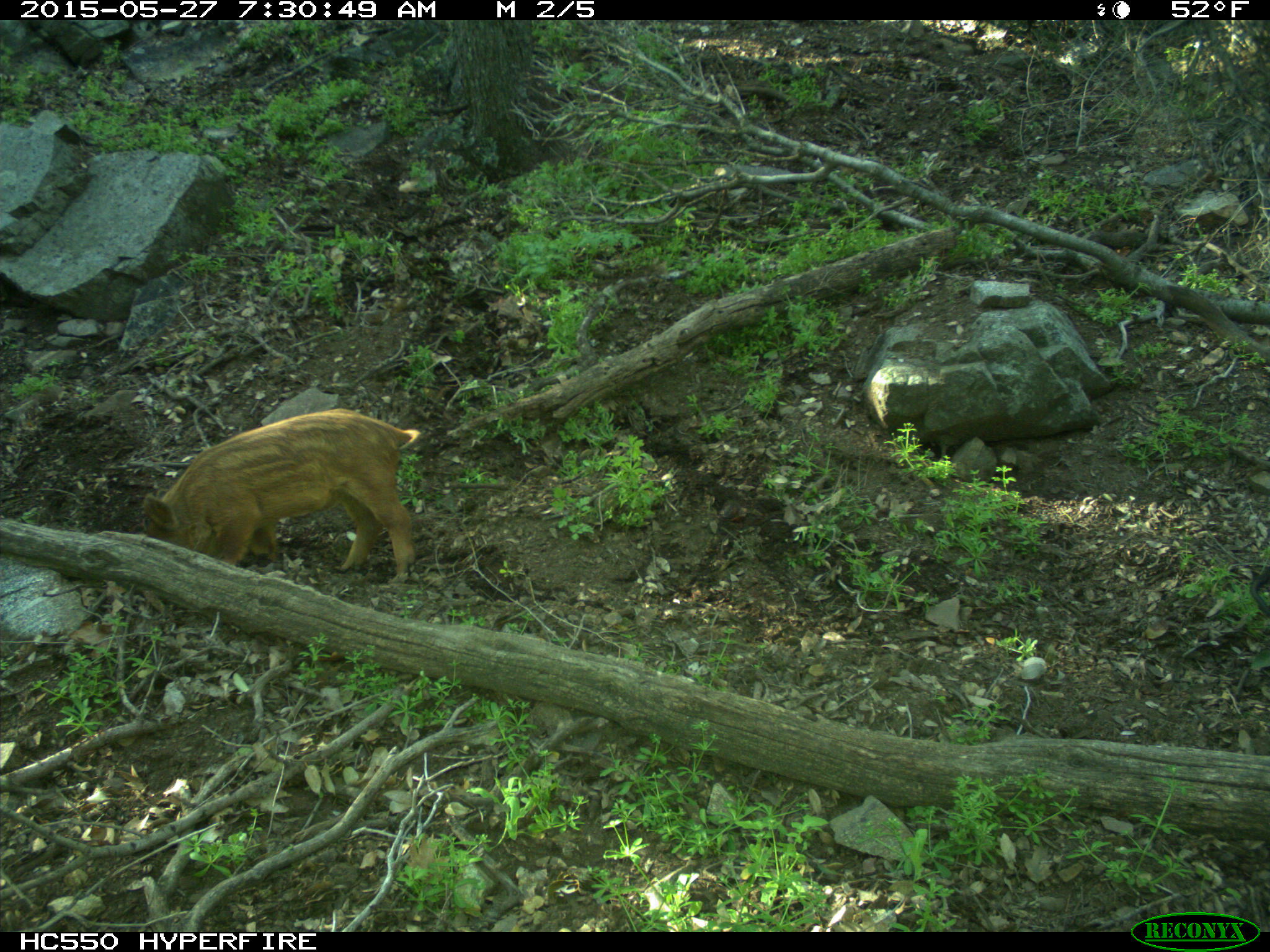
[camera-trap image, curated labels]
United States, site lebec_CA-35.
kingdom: Animalia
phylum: Chordata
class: Mammalia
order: Artiodactyla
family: Suidae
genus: Sus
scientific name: Sus scrofa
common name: wild boar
Sus scrofa (wild boar).